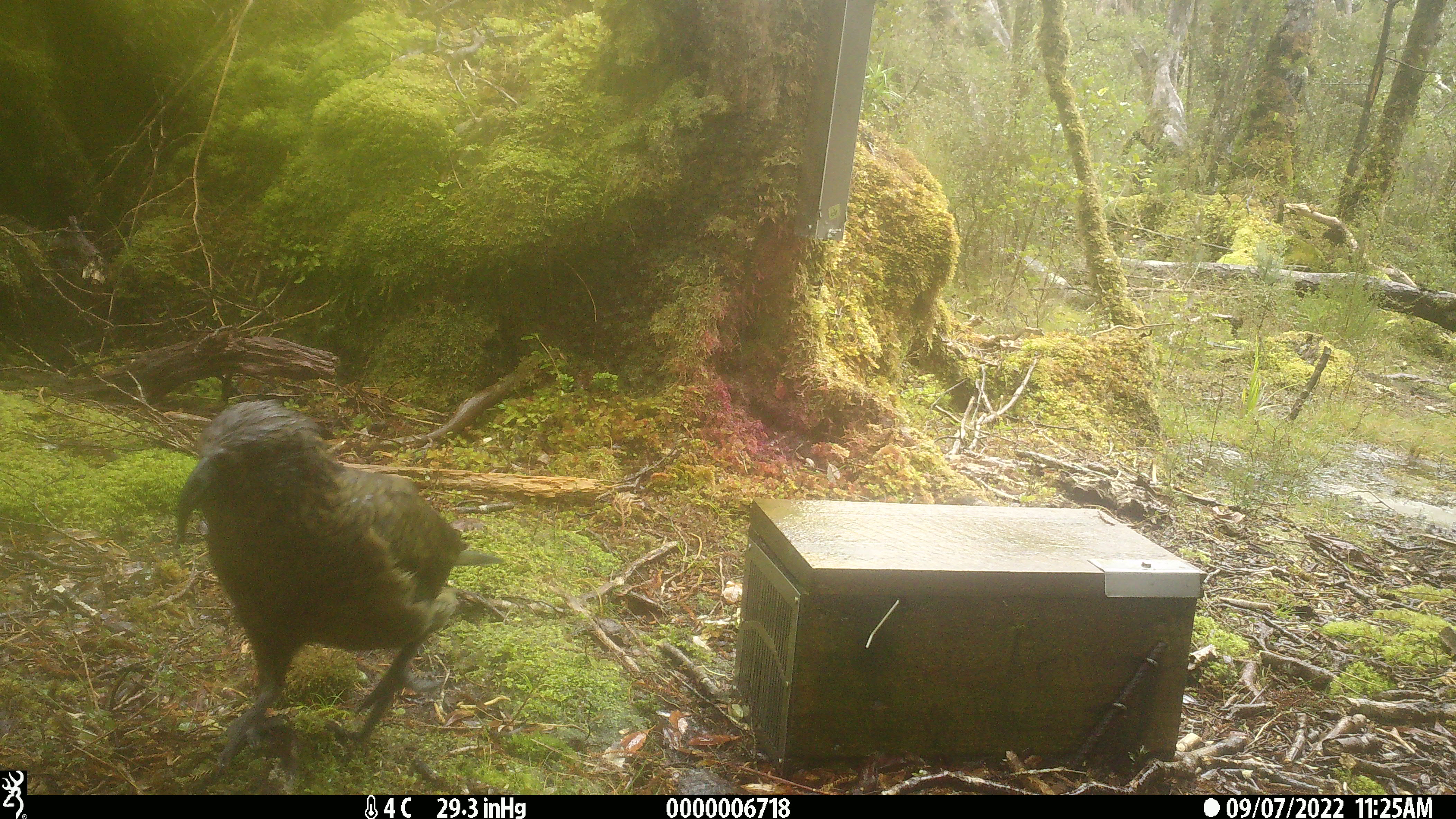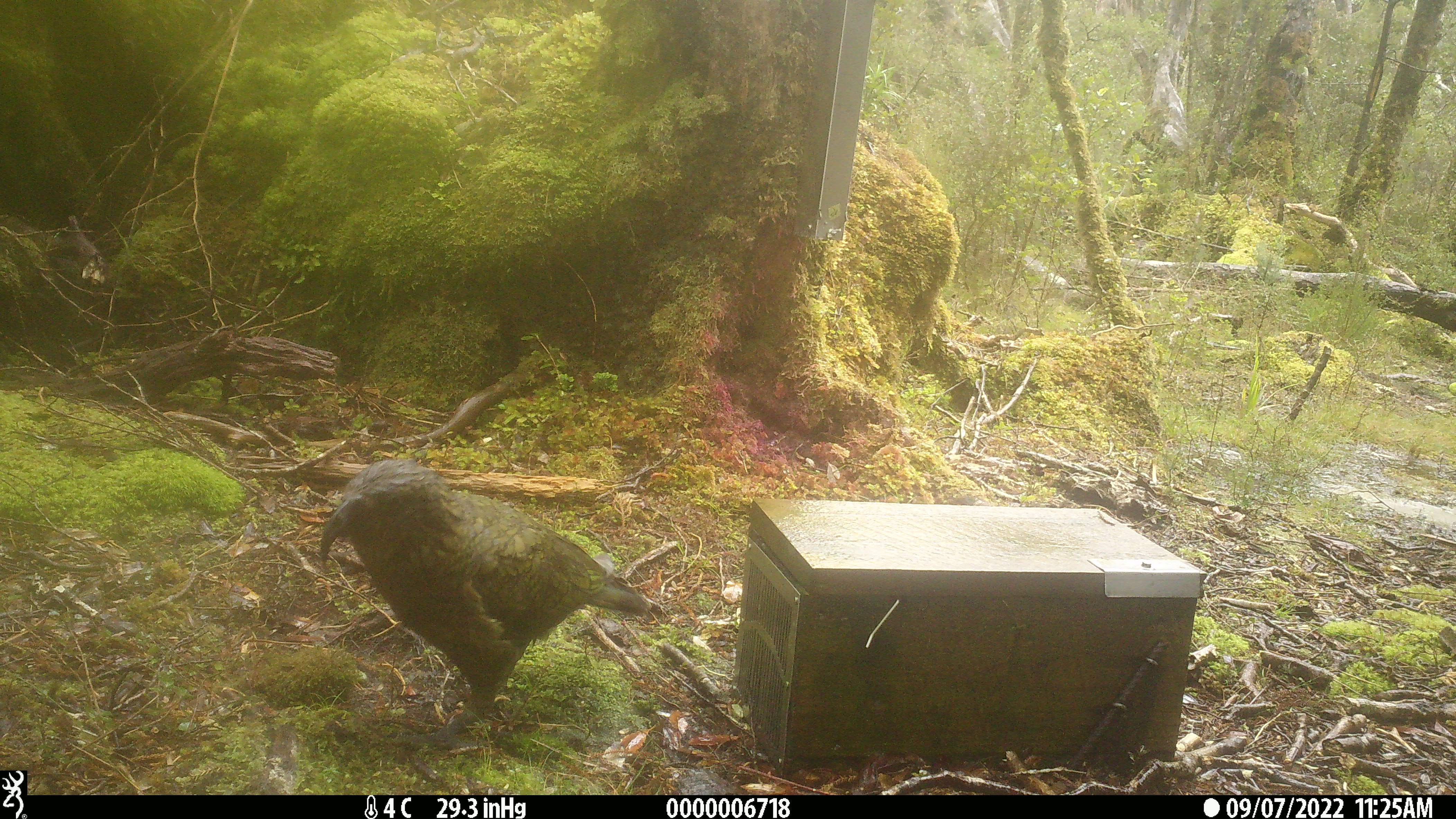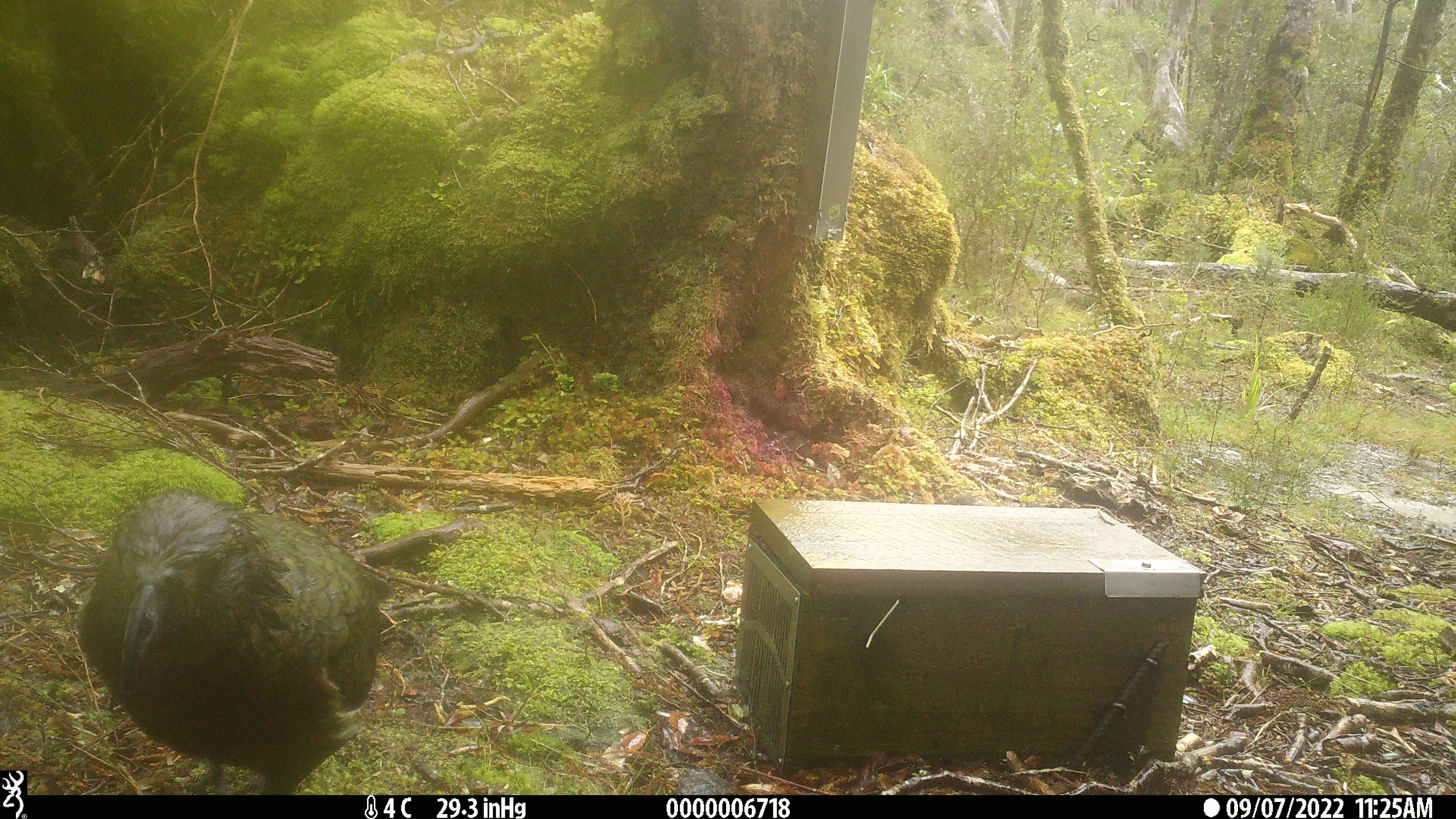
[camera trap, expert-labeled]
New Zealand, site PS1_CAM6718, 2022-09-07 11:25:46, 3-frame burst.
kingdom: Animalia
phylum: Chordata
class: Aves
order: Psittaciformes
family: Strigopidae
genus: Nestor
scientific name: Nestor notabilis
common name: kea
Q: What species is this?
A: Kea (Nestor notabilis).